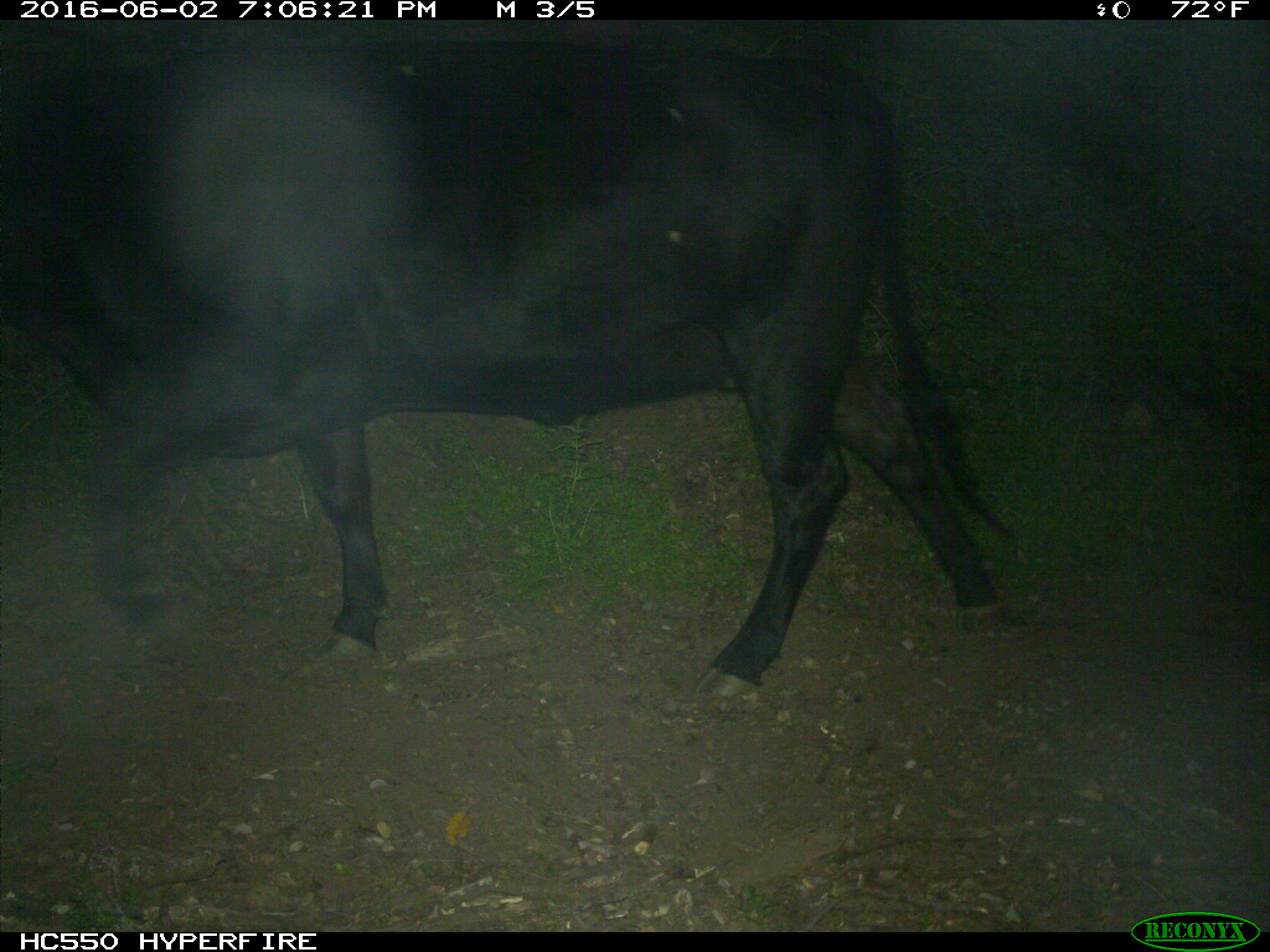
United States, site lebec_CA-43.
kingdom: Animalia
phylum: Chordata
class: Mammalia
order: Artiodactyla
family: Bovidae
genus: Bos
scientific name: Bos taurus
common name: domestic cow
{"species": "Bos taurus (domestic cow)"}